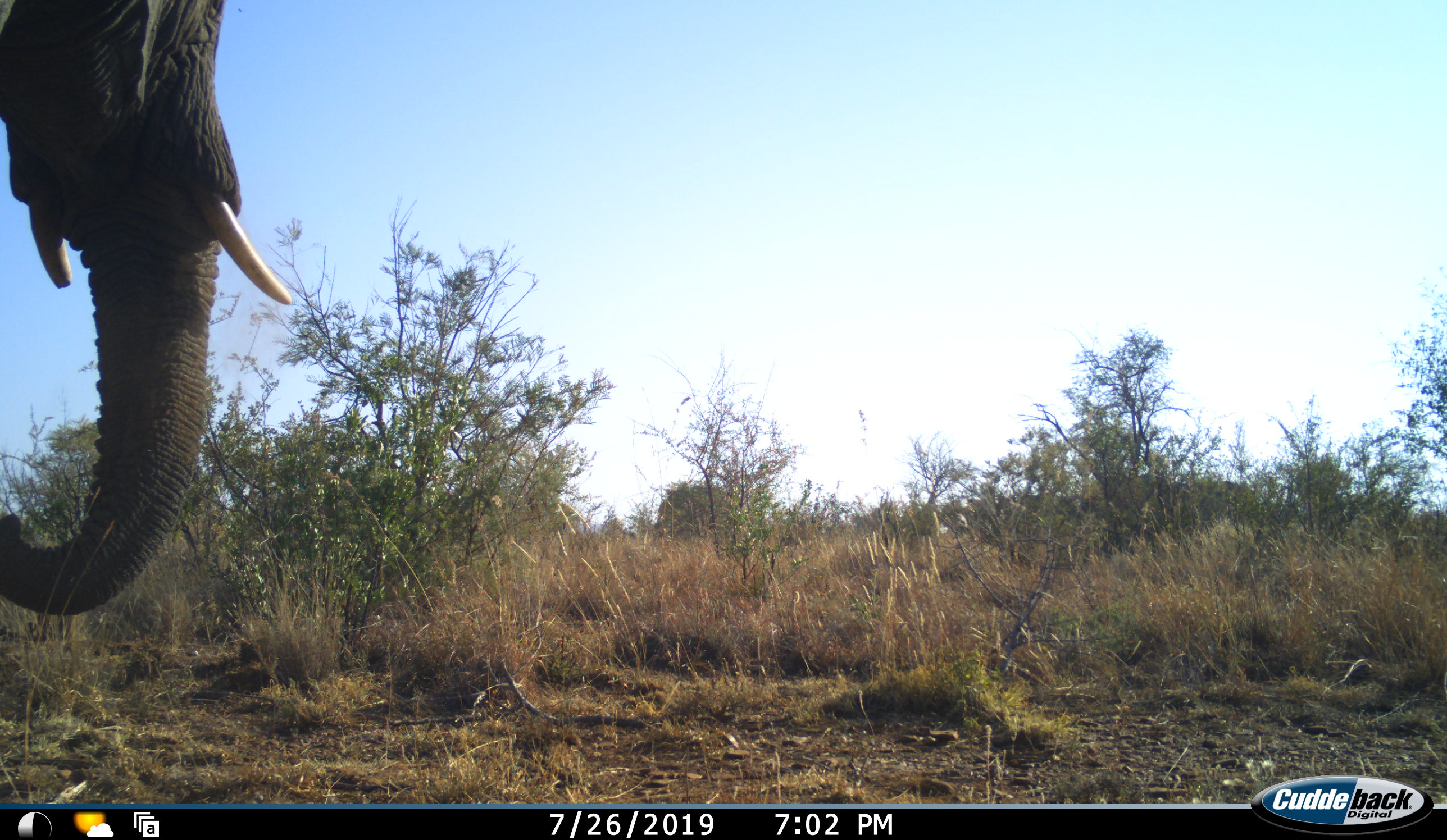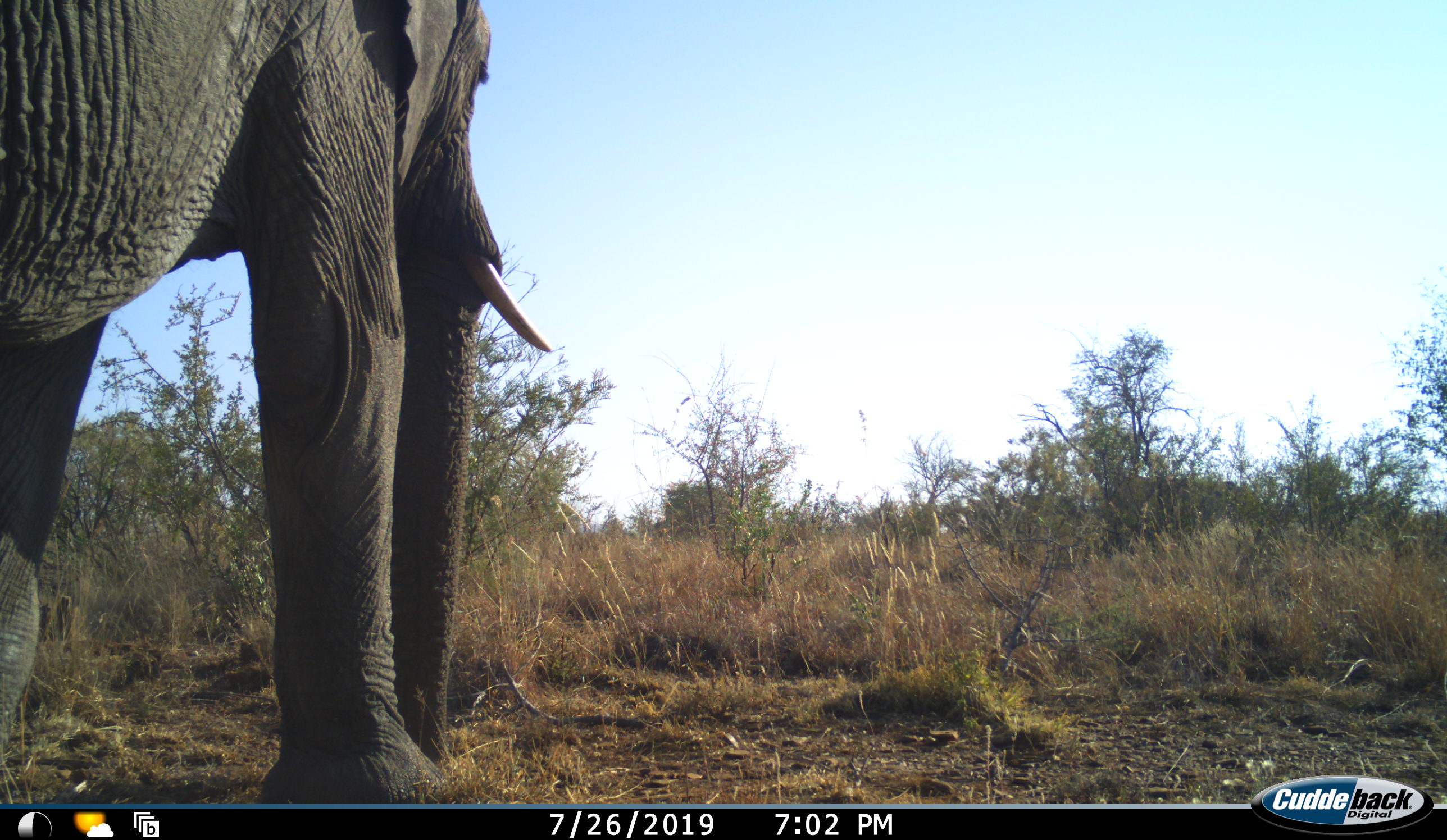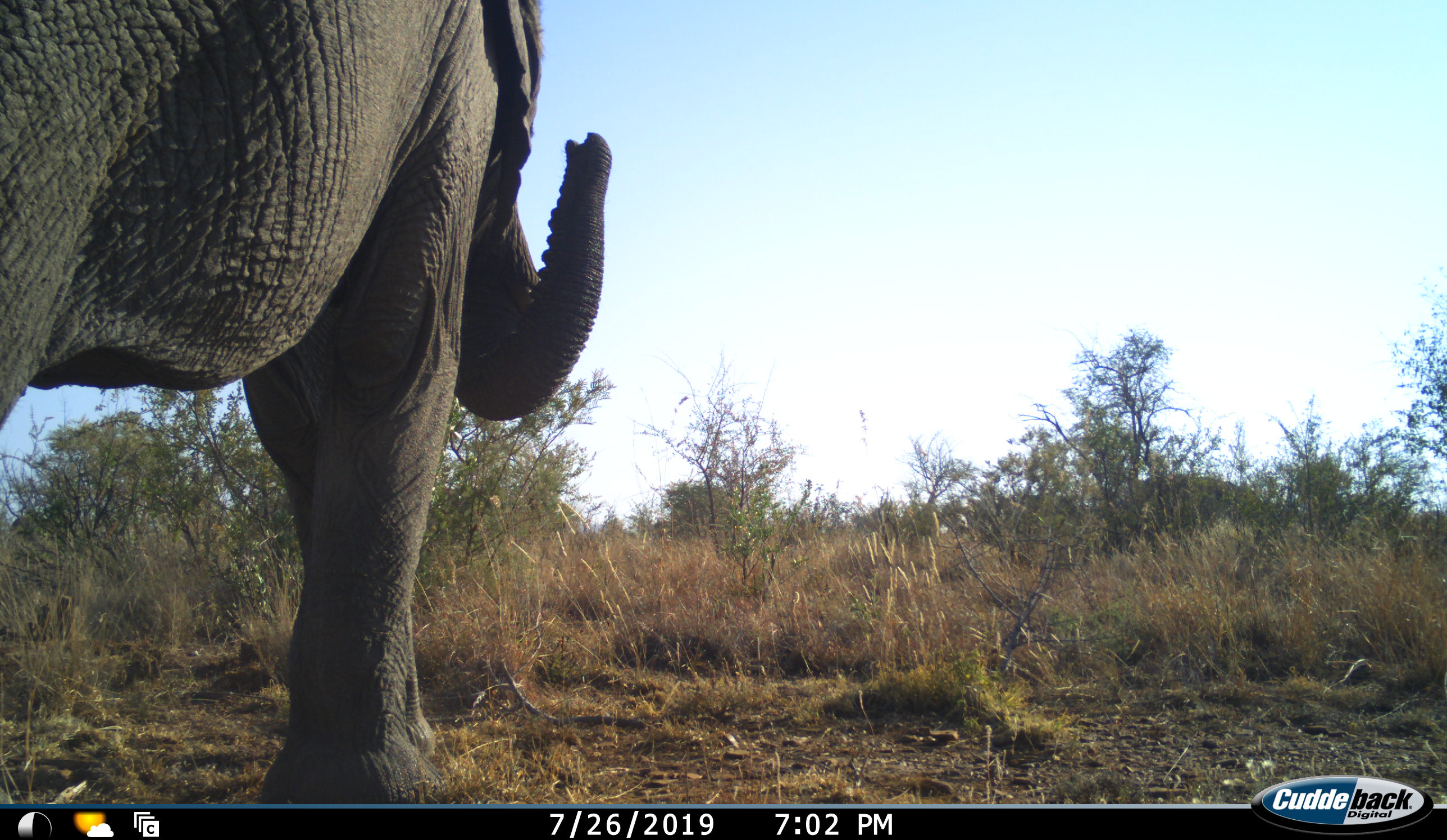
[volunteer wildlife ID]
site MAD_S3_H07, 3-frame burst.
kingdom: Animalia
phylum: Chordata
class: Mammalia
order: Proboscidea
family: Elephantidae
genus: Loxodonta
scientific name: Loxodonta africana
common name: african bush elephant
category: elephant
Elephant (african bush elephant) (Loxodonta africana), count 1. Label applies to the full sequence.